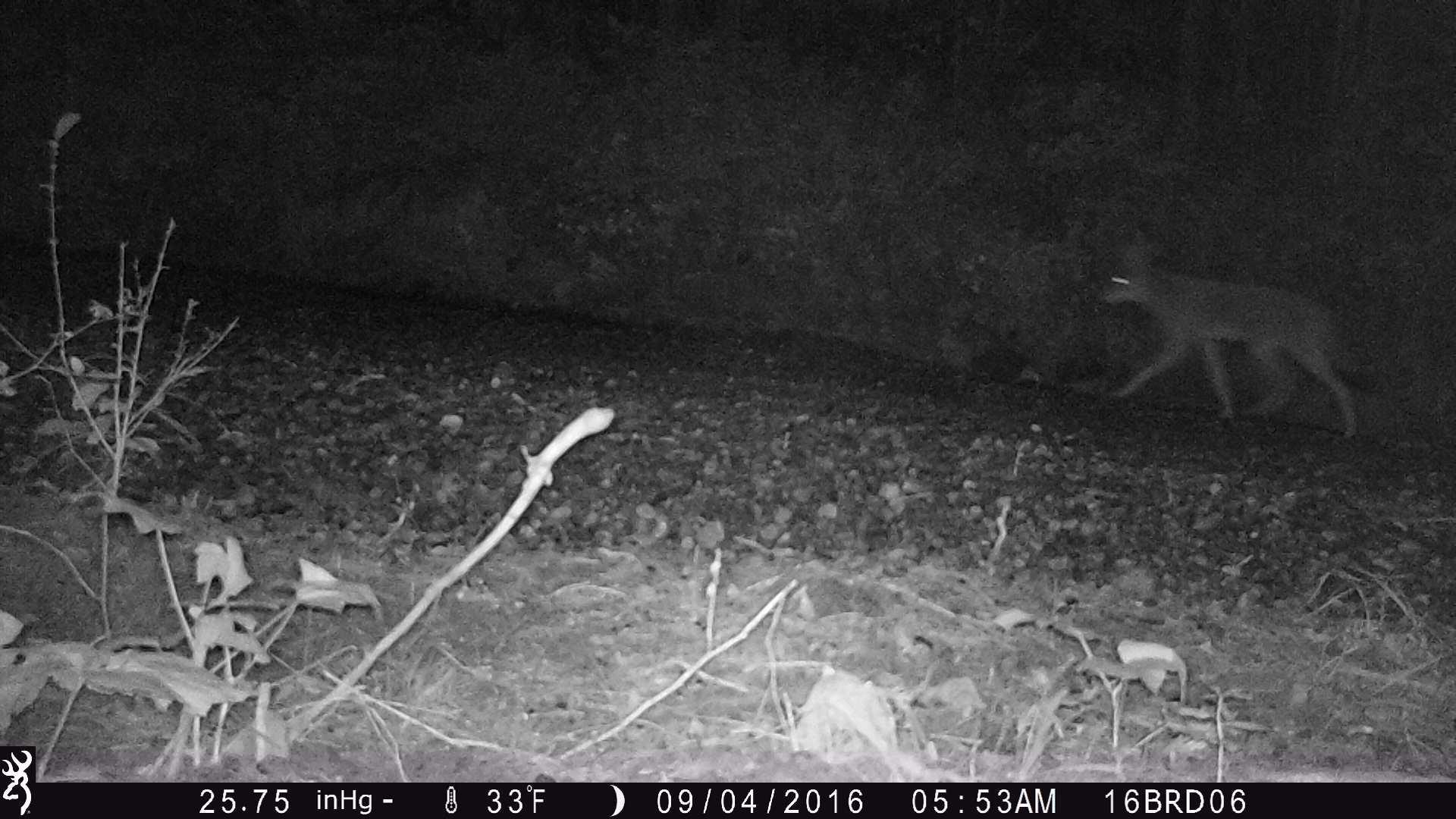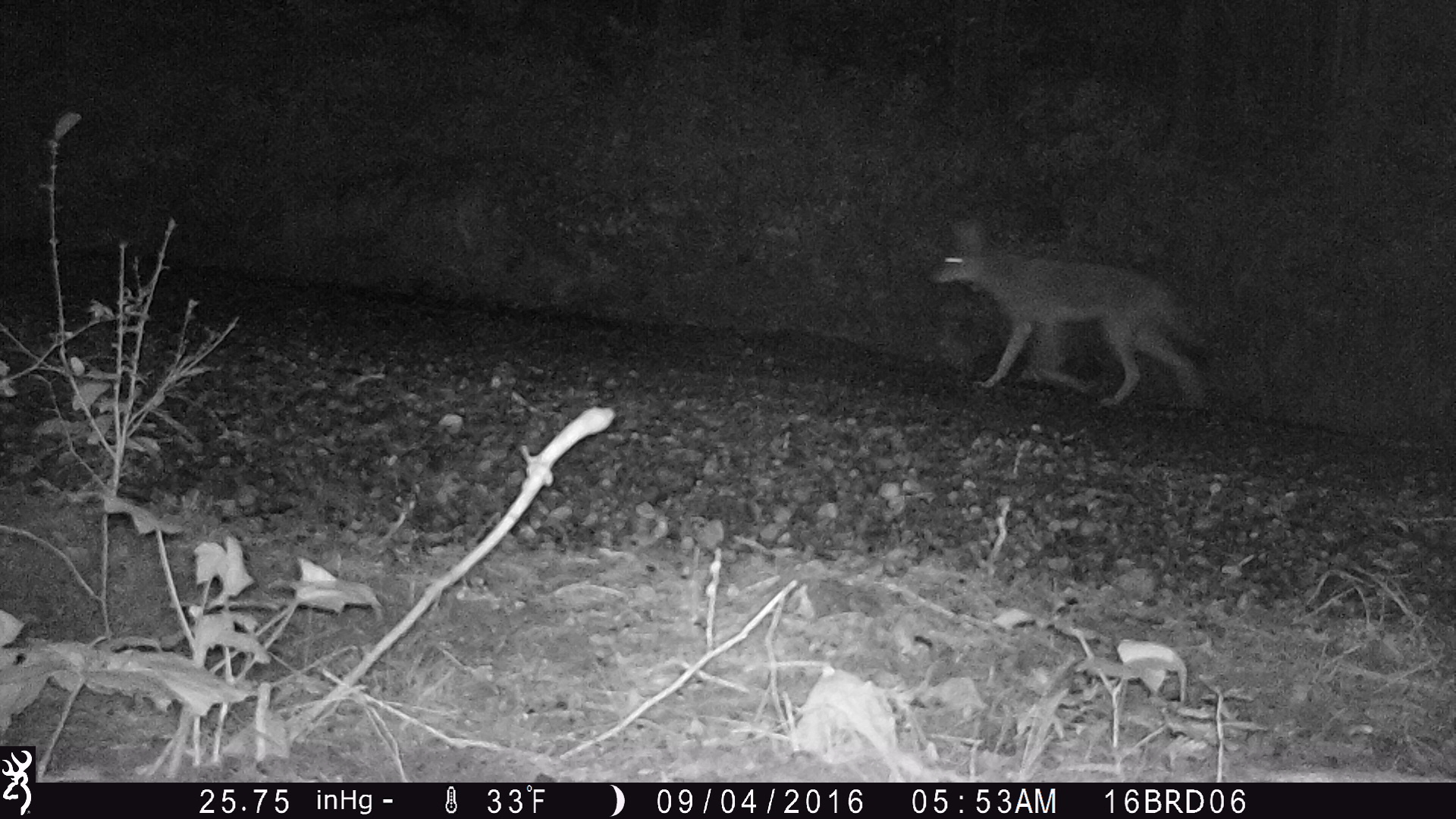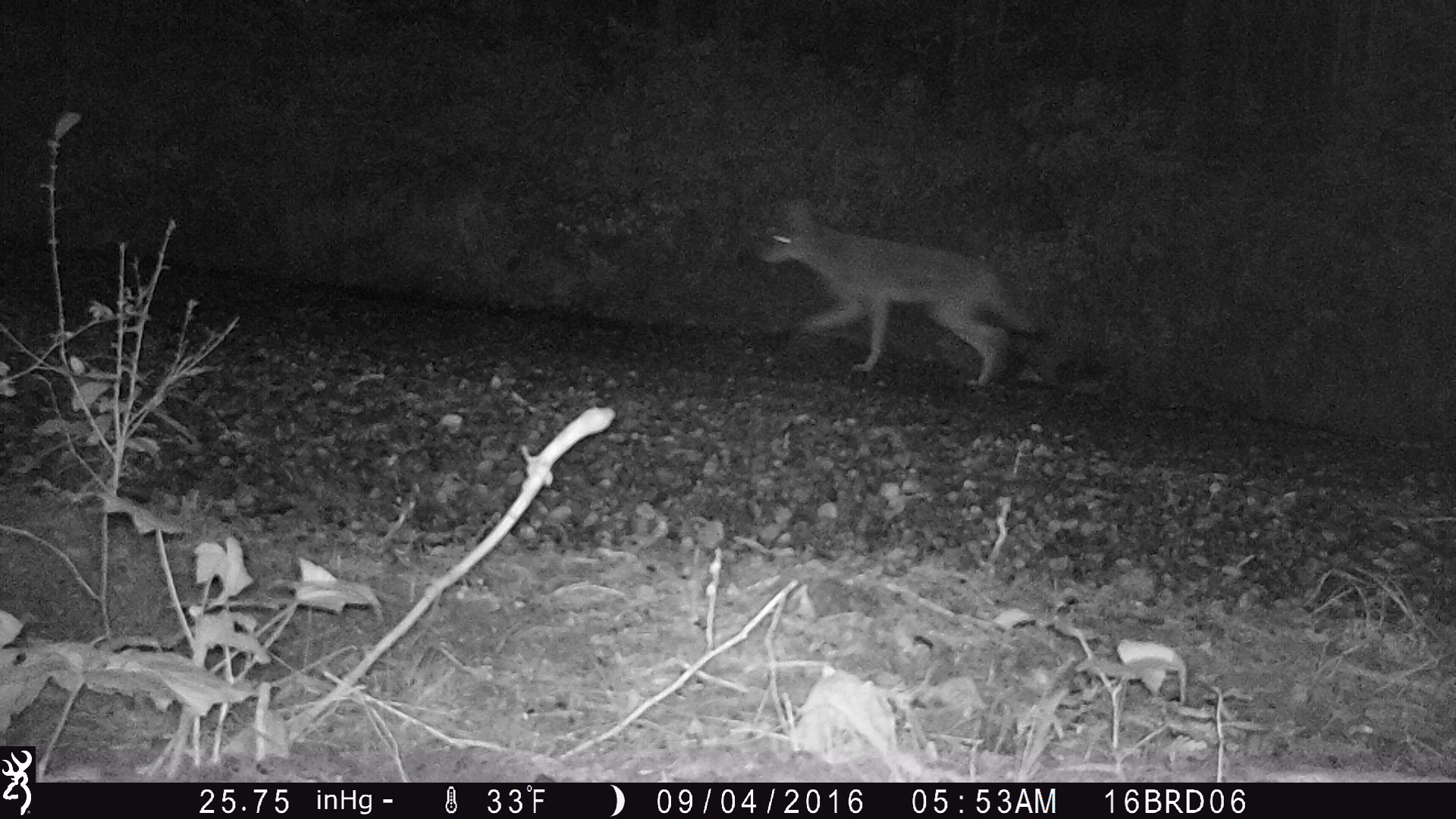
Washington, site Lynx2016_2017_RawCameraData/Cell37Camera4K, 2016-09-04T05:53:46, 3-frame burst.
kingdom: Animalia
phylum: Chordata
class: Mammalia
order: Carnivora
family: Canidae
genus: Canis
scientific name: Canis latrans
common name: coyote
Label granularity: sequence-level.